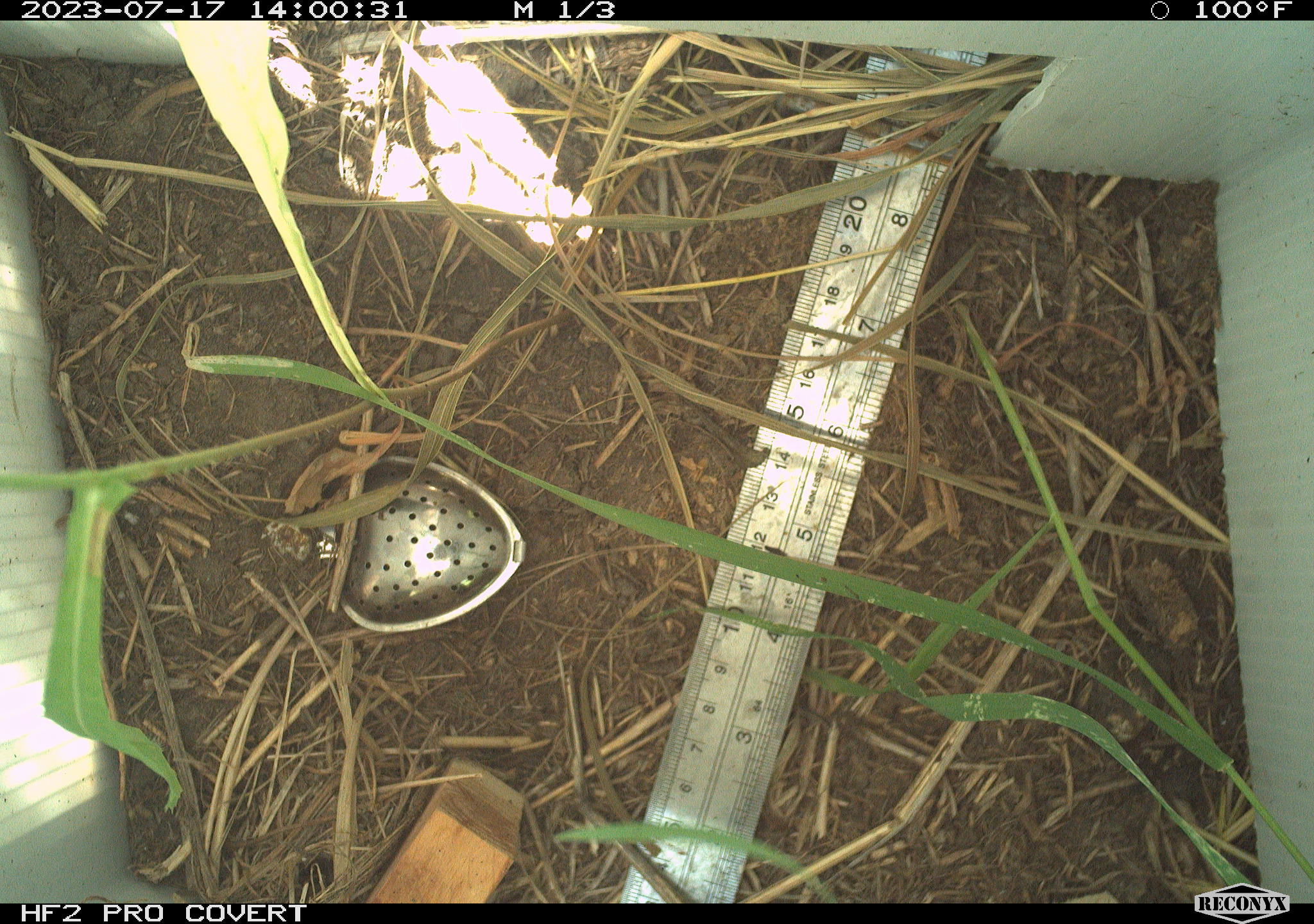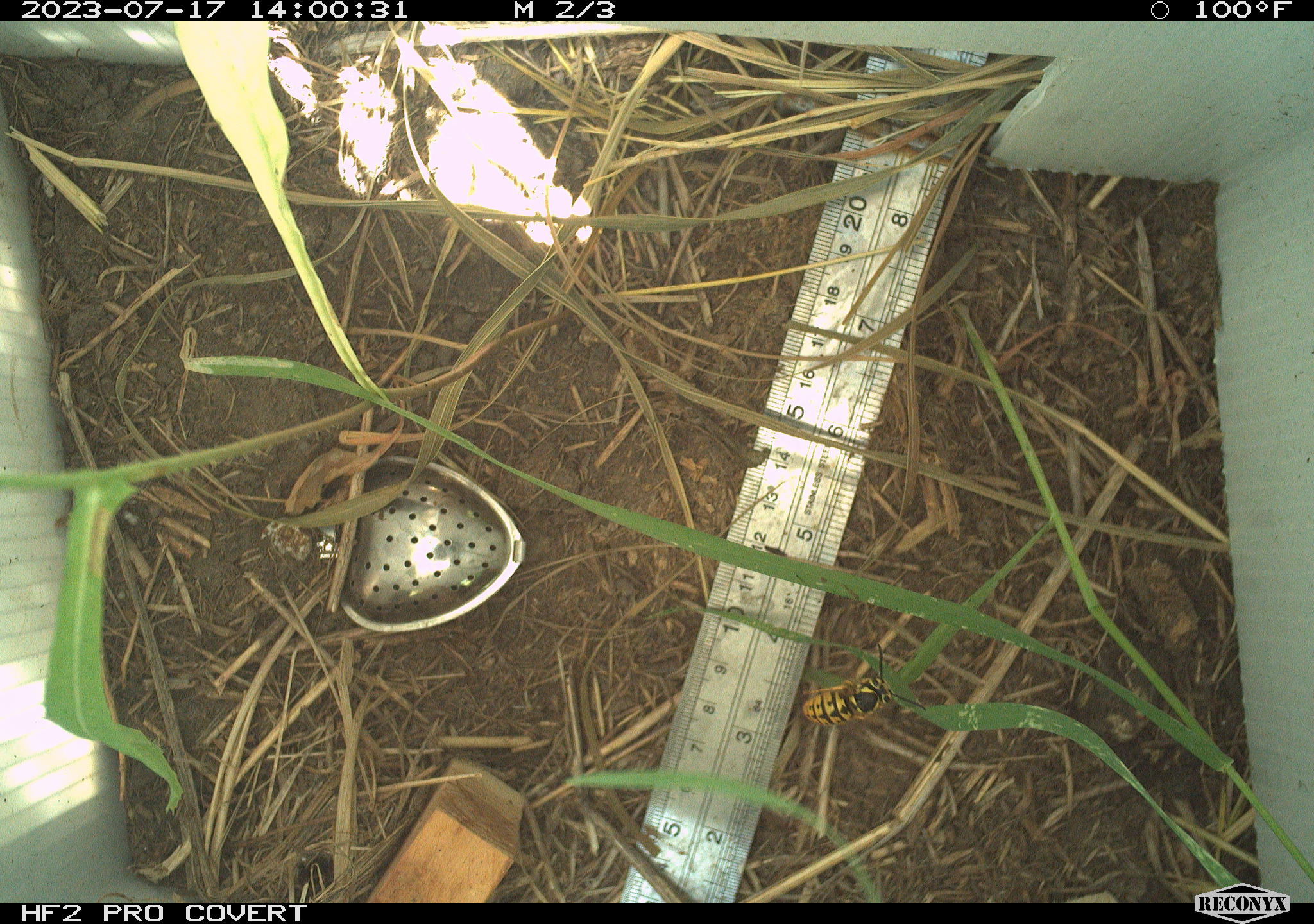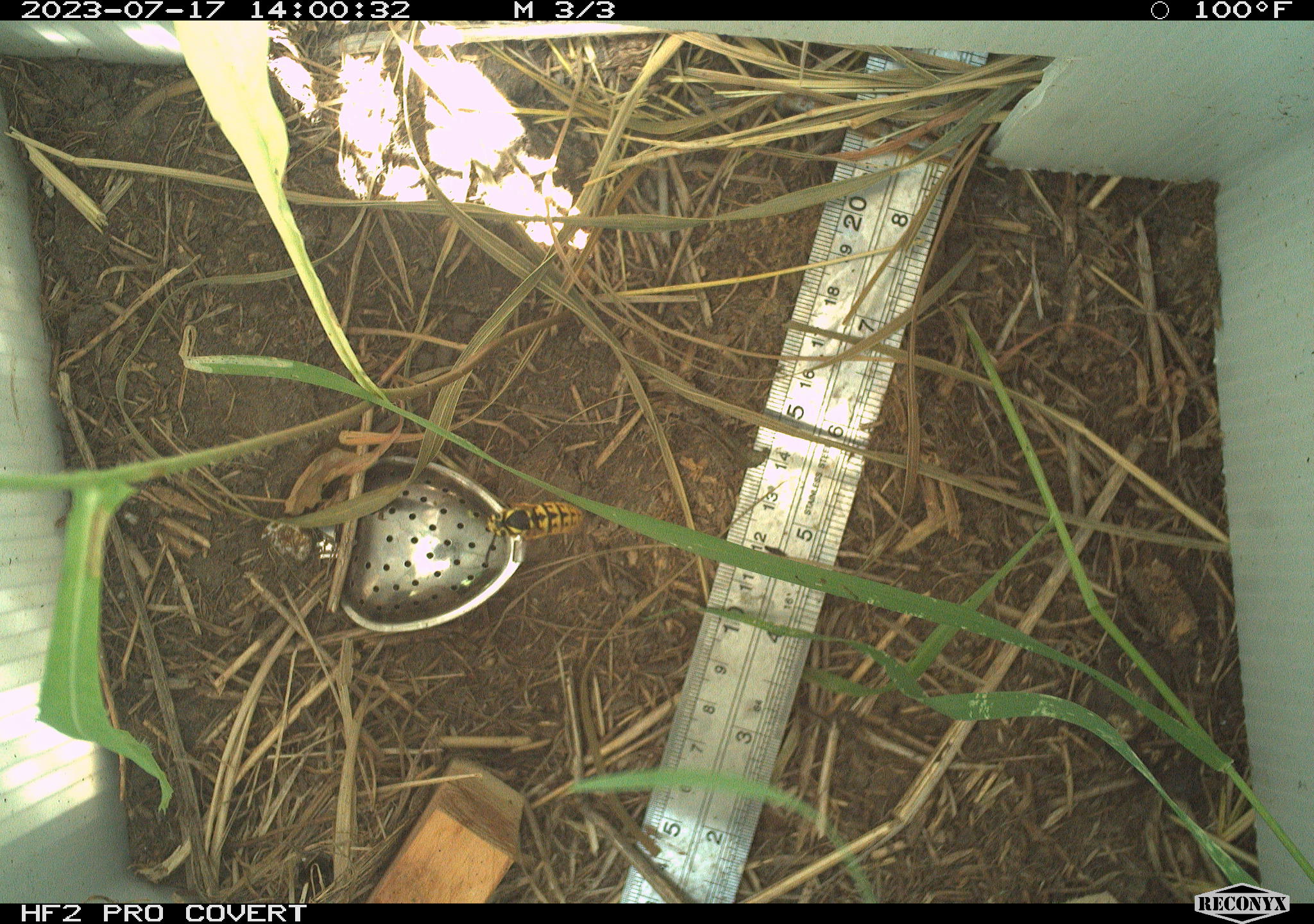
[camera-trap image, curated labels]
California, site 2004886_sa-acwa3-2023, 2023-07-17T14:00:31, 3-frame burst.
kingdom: Animalia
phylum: Arthropoda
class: Insecta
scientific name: Insecta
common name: insect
Insect (Insecta).